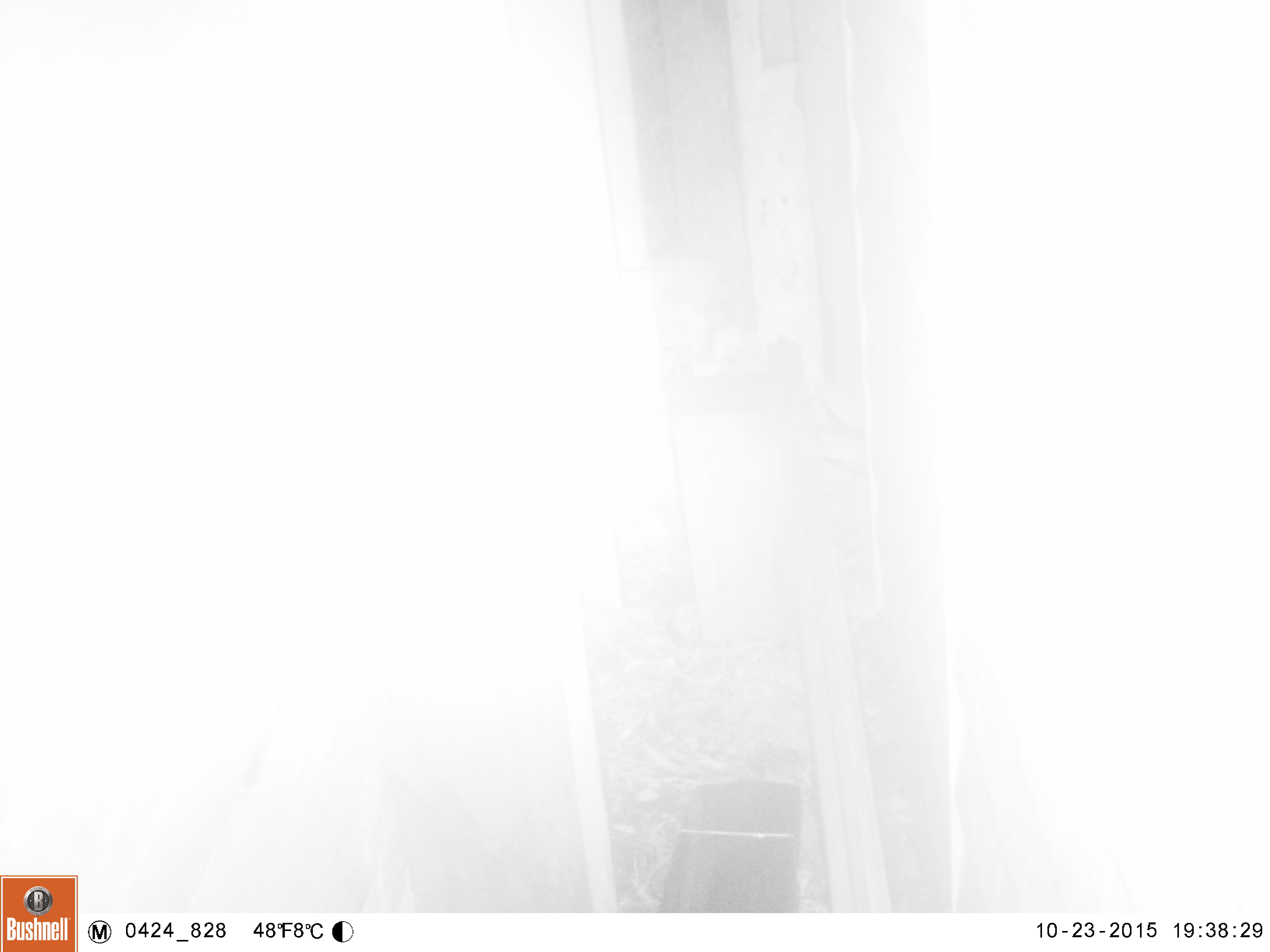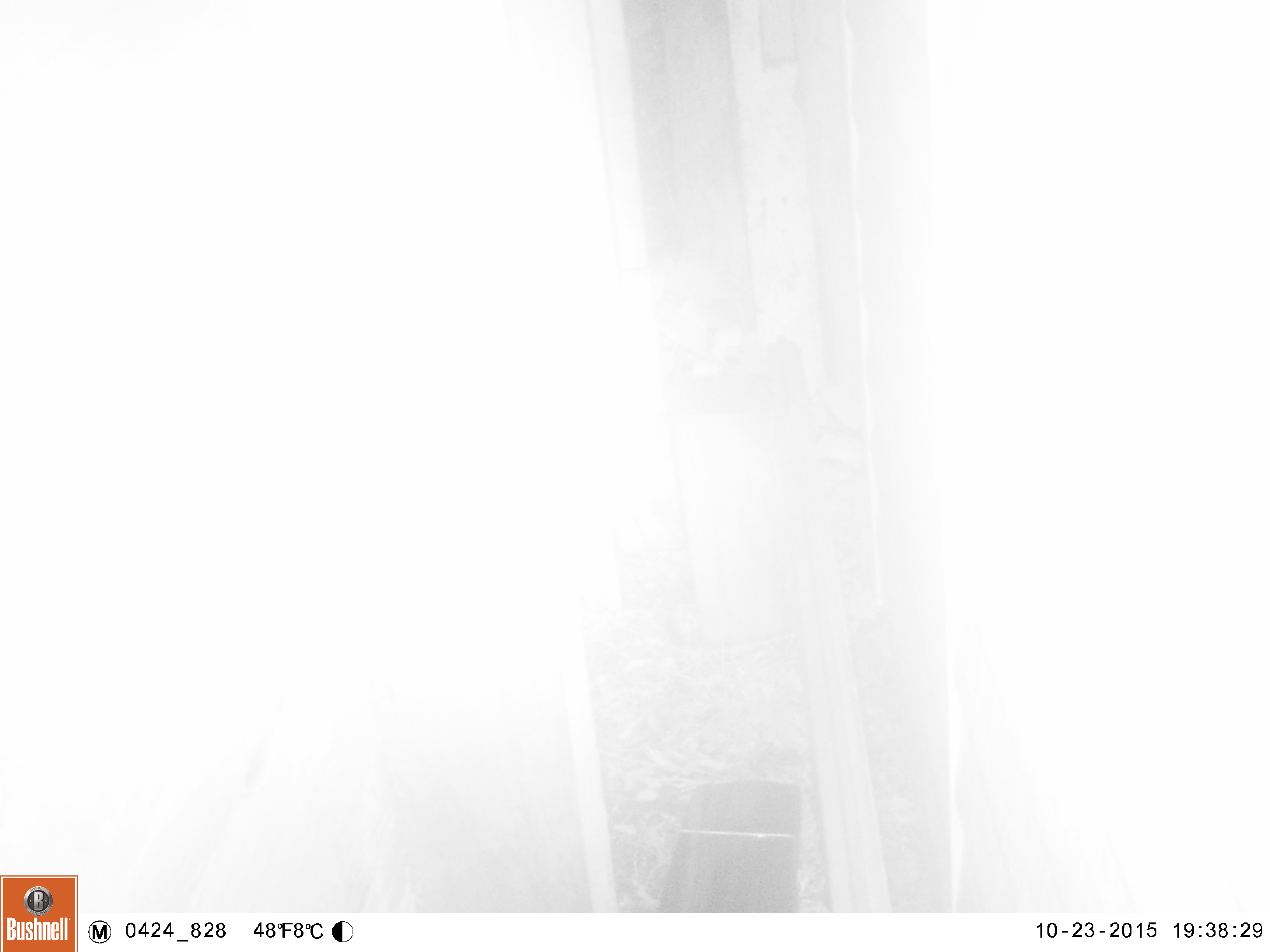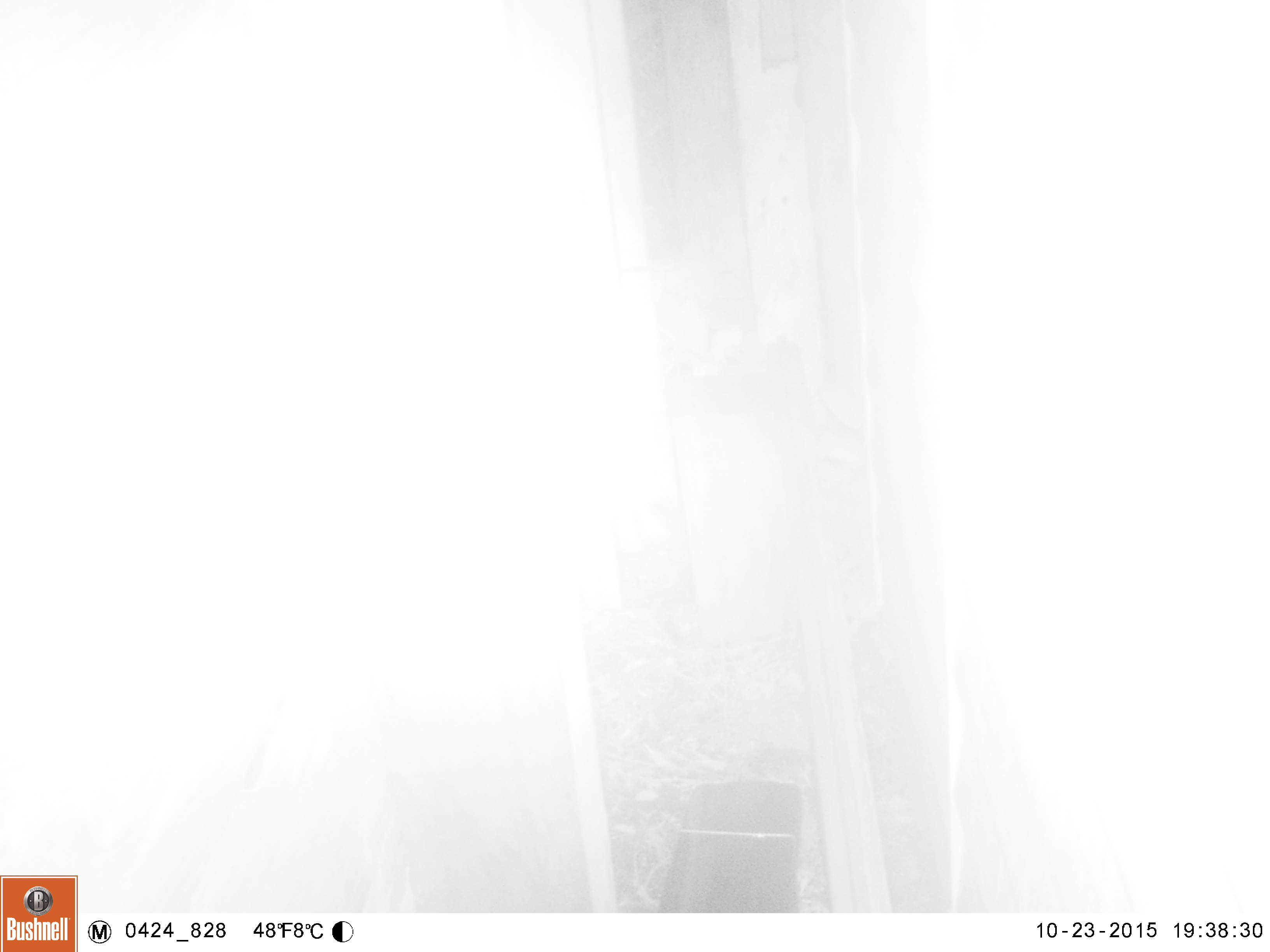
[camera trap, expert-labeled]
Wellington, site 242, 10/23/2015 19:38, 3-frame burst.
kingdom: Animalia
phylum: Chordata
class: Mammalia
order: Rodentia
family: Muridae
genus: Mus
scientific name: Mus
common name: mouse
Mouse (Mus).